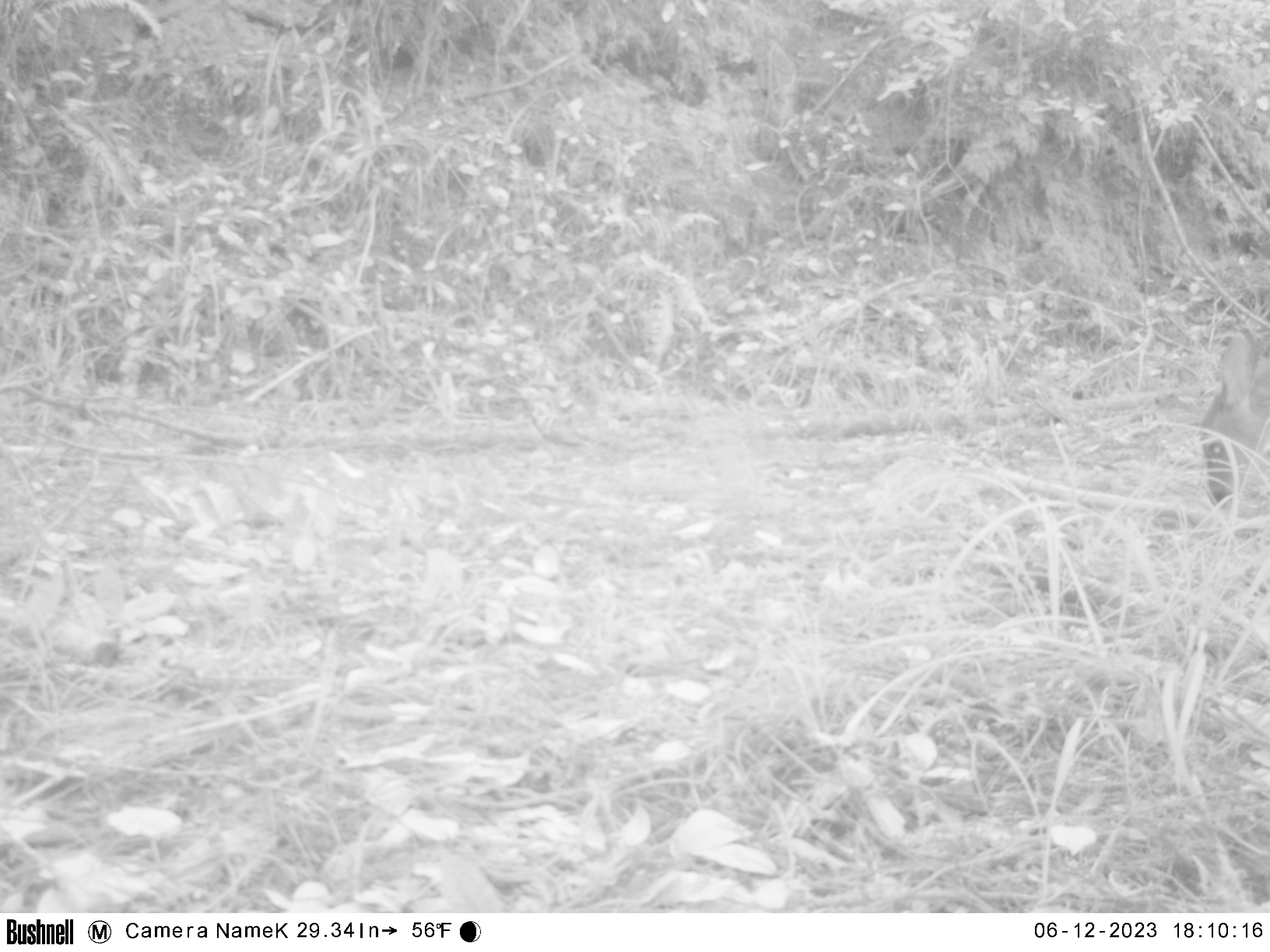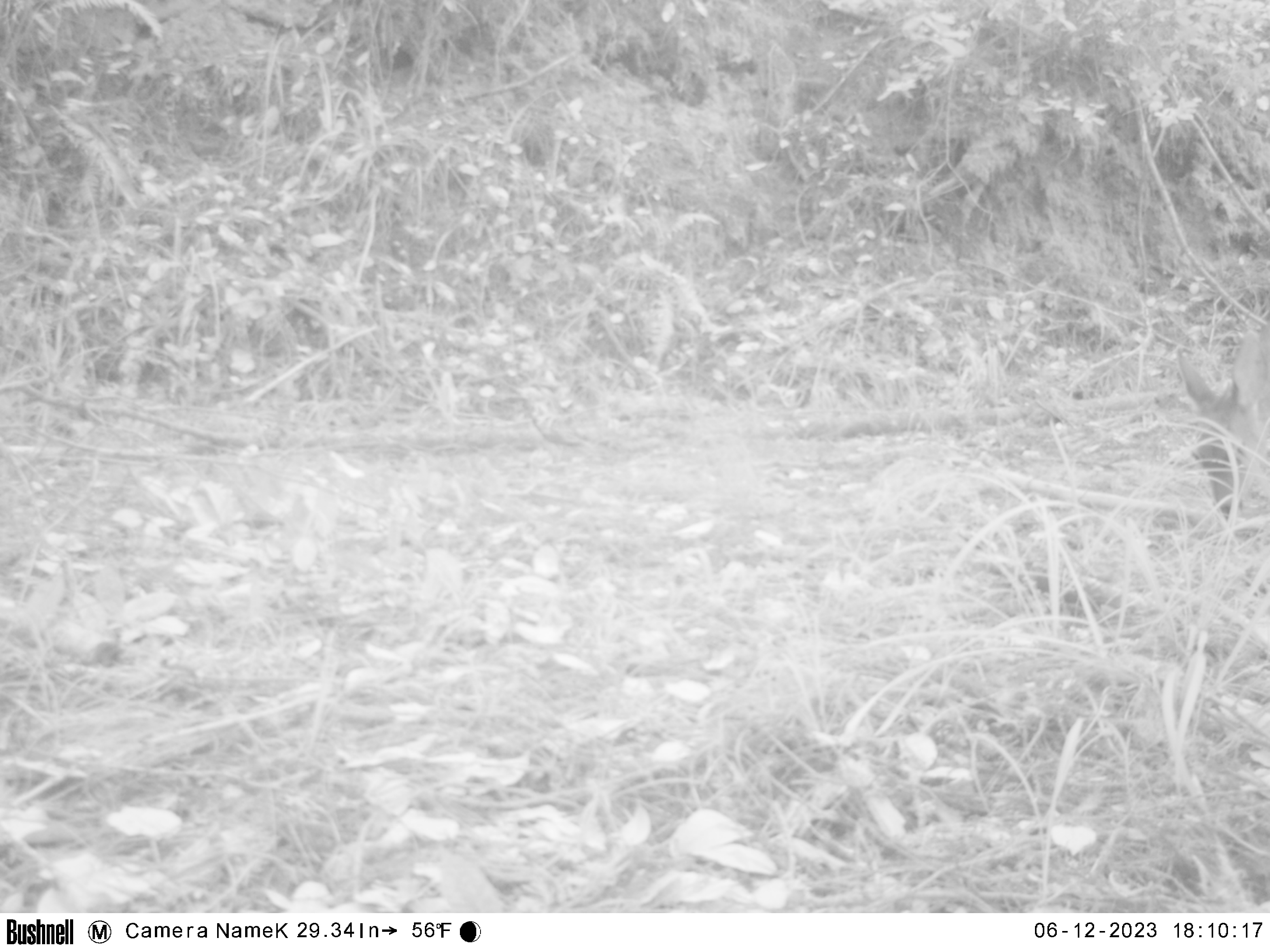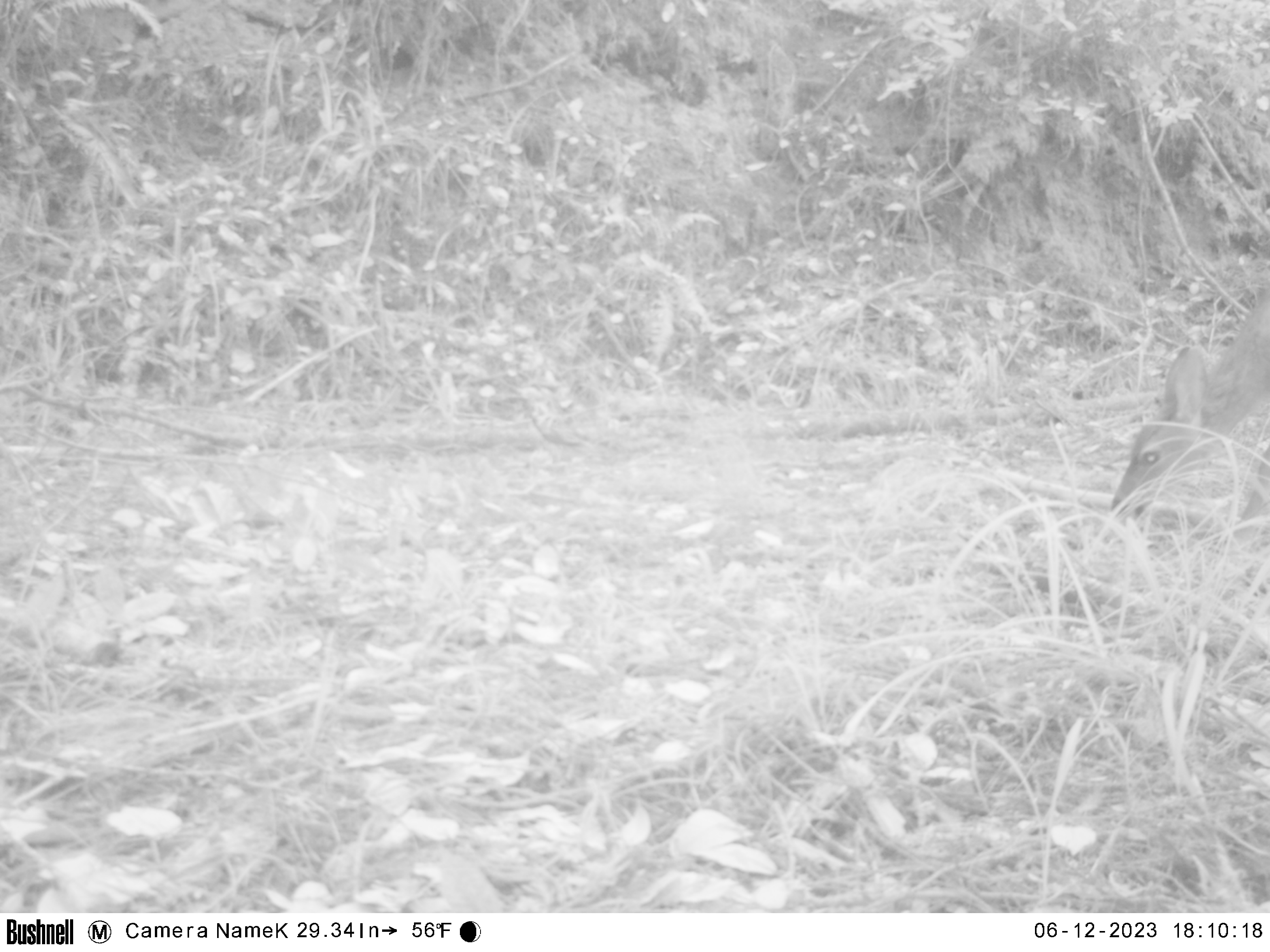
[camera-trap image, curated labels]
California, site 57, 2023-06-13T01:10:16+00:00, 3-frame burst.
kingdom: Animalia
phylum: Chordata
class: Mammalia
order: Artiodactyla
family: Cervidae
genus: Odocoileus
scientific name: Odocoileus hemionus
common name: mule deer